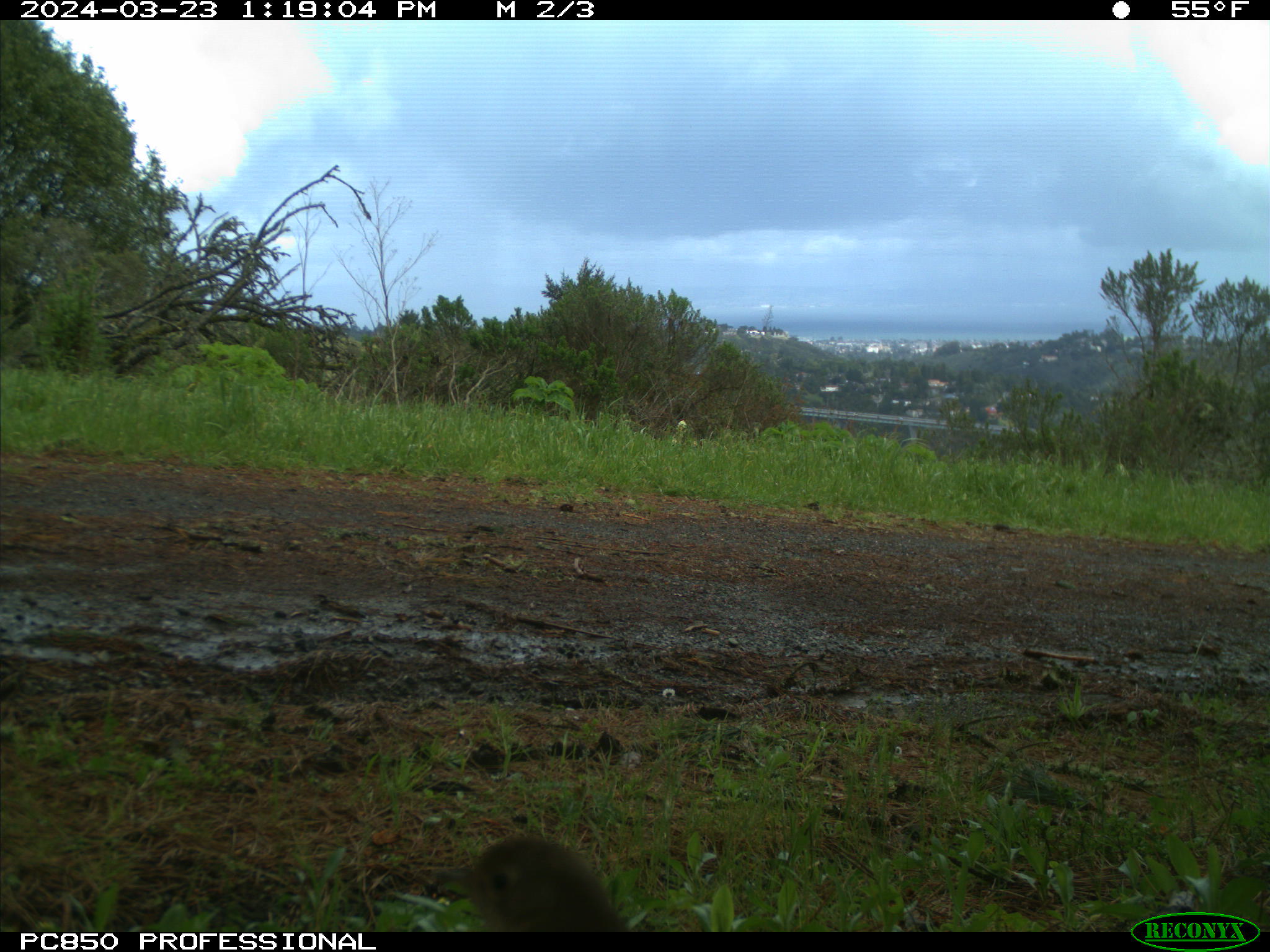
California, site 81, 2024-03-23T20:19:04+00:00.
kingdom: Animalia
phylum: Chordata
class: Aves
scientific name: Aves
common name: bird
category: unknown bird